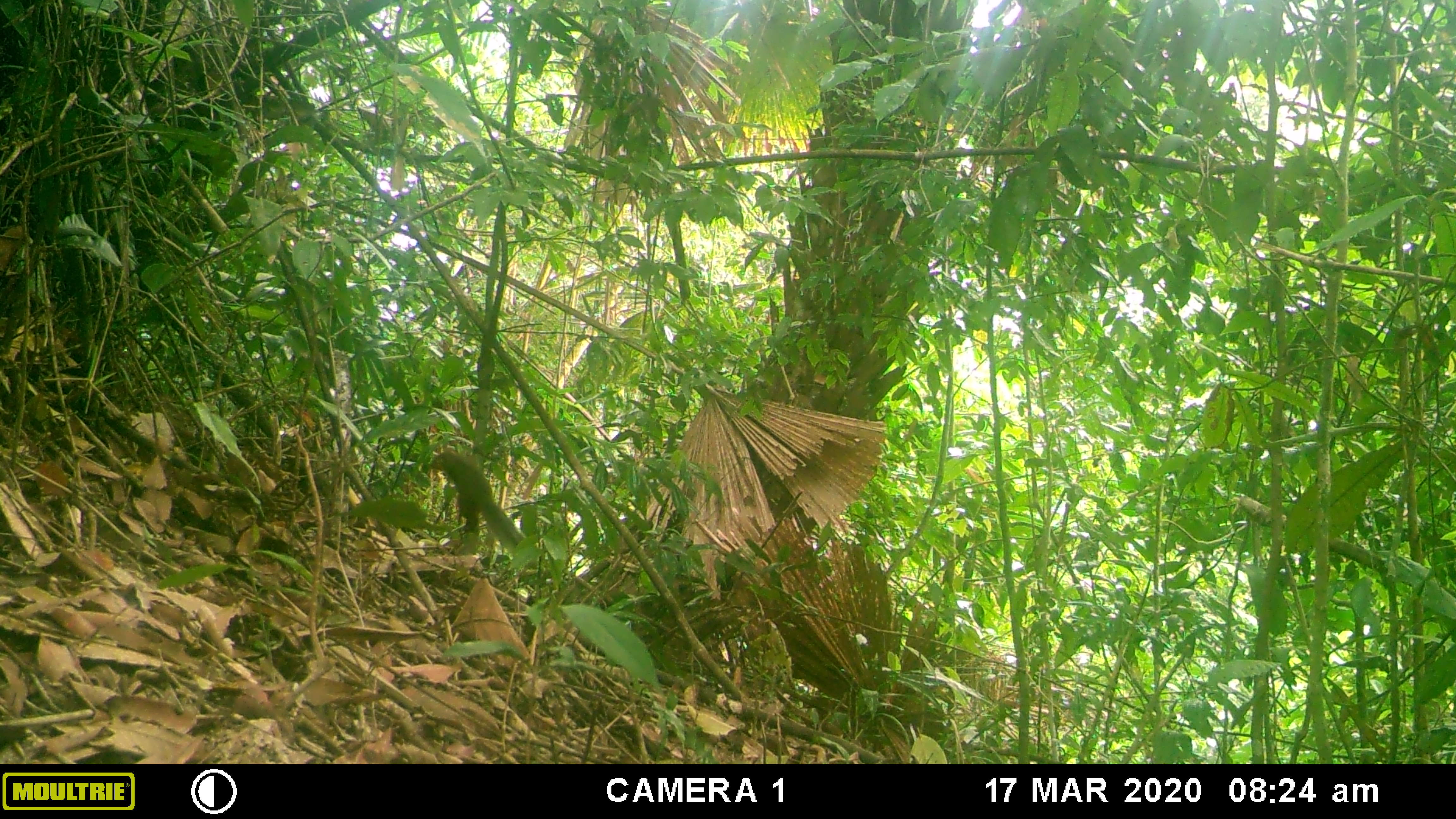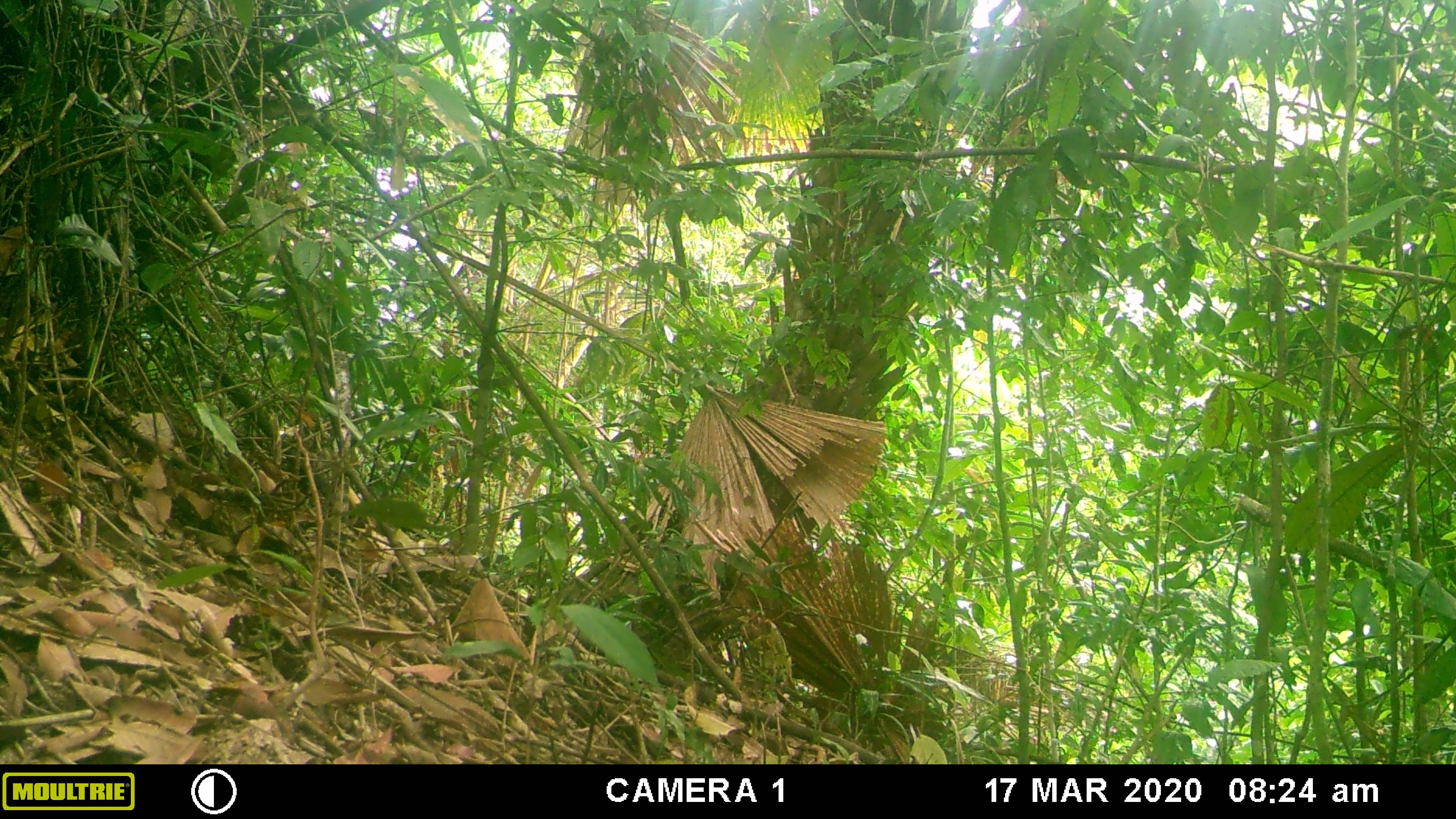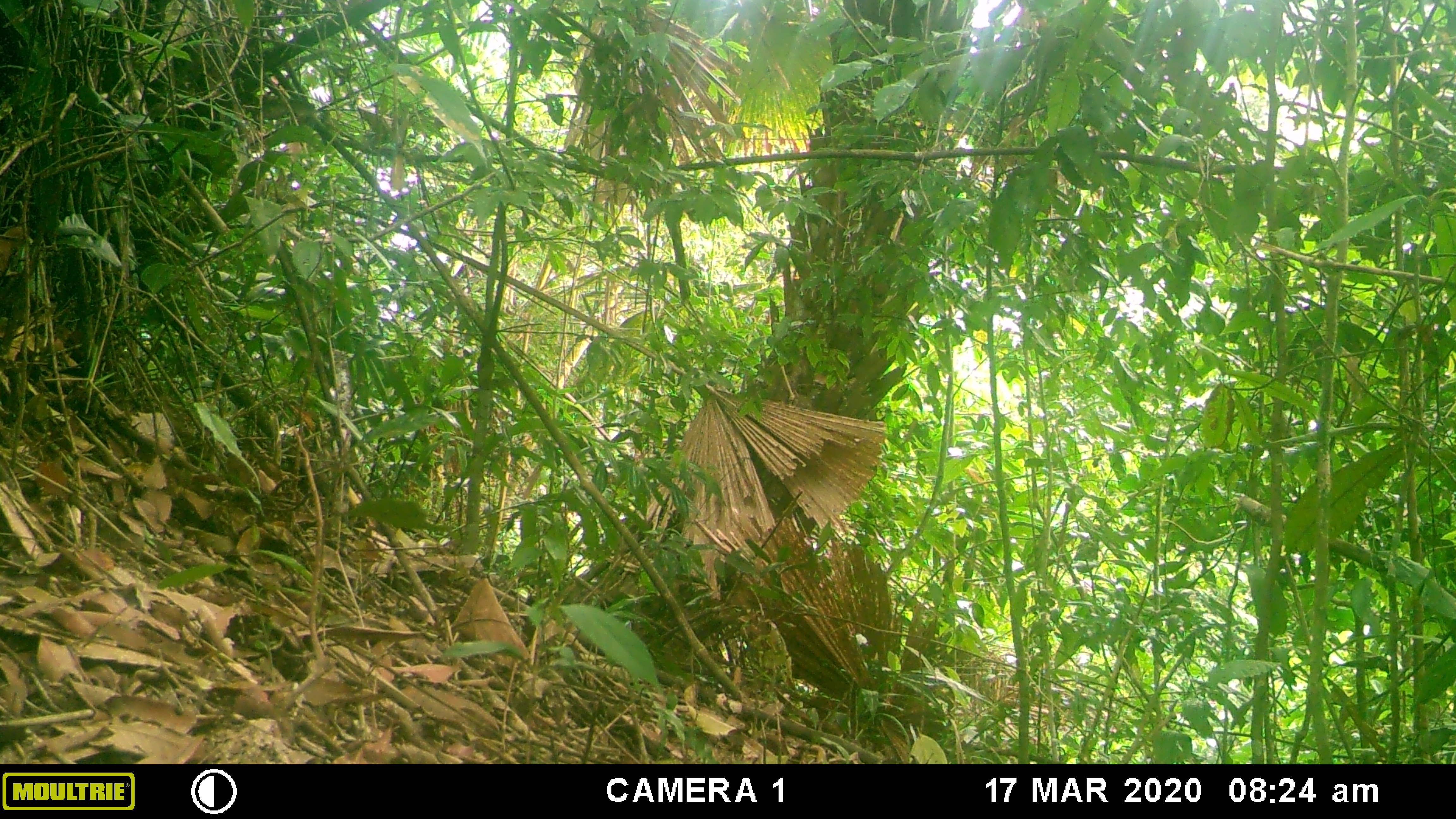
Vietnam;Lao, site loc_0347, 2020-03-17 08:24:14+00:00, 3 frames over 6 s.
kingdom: Animalia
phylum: Chordata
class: Mammalia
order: Rodentia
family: Sciuridae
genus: Dremomys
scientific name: Dremomys rufigenis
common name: red-cheeked squirrel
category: red cheeked squirrel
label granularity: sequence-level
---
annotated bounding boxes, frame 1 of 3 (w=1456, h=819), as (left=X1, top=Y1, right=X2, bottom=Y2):
red cheeked squirrel: (left=428, top=446, right=539, bottom=570)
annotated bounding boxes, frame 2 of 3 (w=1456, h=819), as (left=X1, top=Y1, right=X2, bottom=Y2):
red cheeked squirrel: (left=0, top=225, right=24, bottom=276)